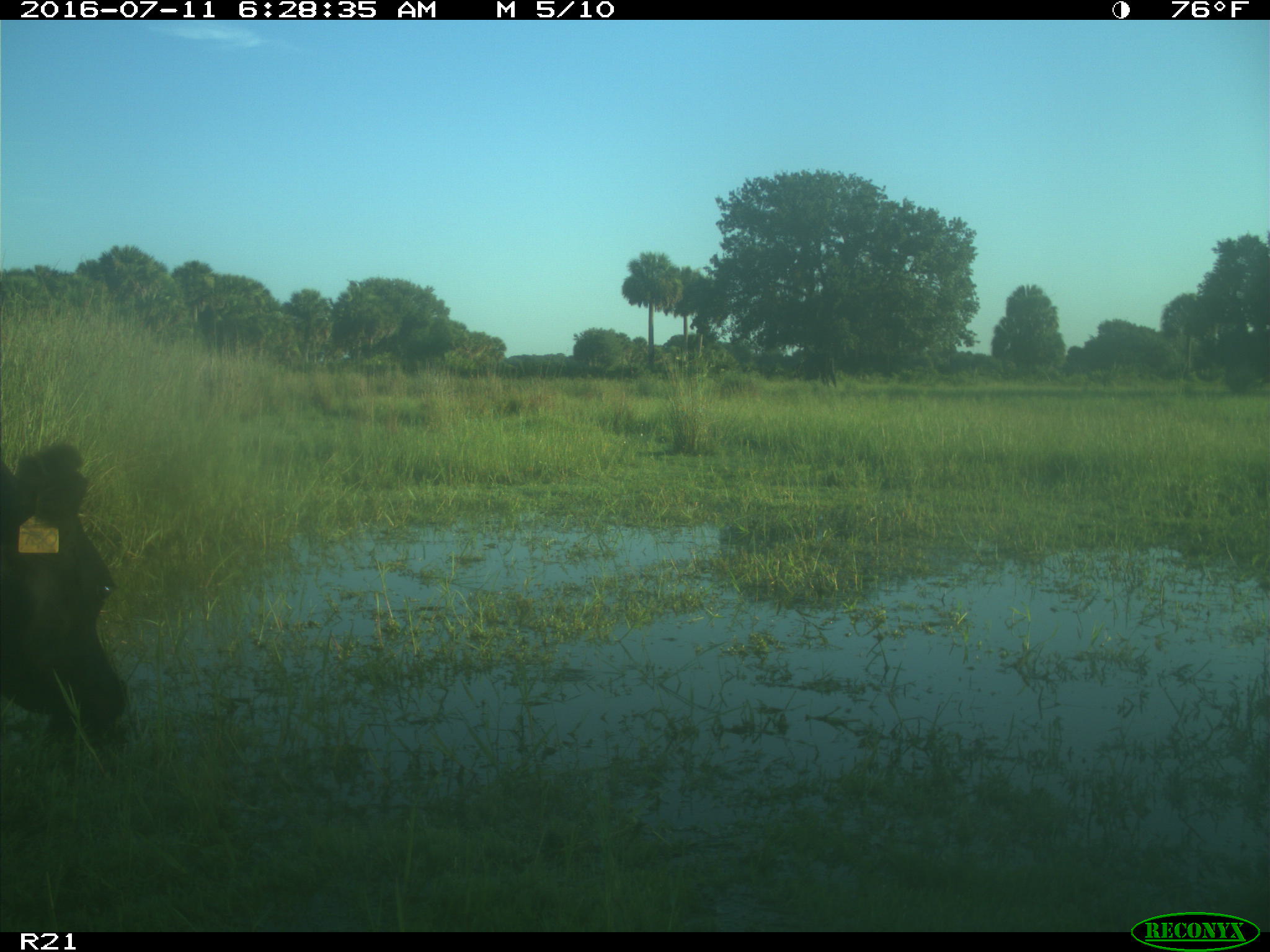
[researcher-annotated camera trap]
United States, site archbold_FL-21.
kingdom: Animalia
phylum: Chordata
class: Mammalia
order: Artiodactyla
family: Bovidae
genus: Bos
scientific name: Bos taurus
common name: domestic cow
Bos taurus (domestic cow).